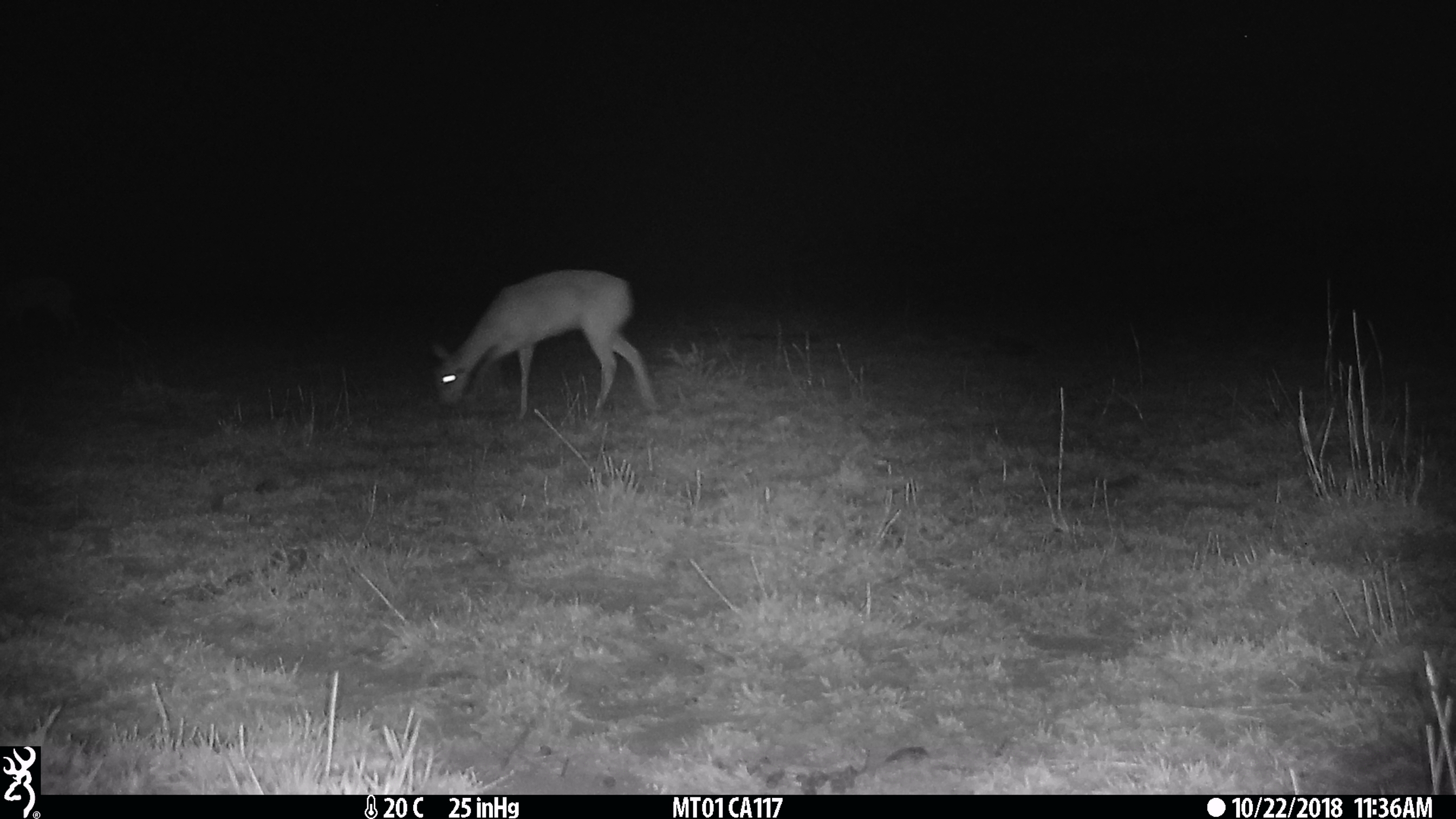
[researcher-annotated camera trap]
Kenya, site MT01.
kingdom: Animalia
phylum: Chordata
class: Mammalia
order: Artiodactyla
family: Bovidae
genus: Ourebia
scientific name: Ourebia ourebi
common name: oribi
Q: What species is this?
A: Oribi (Ourebia ourebi).